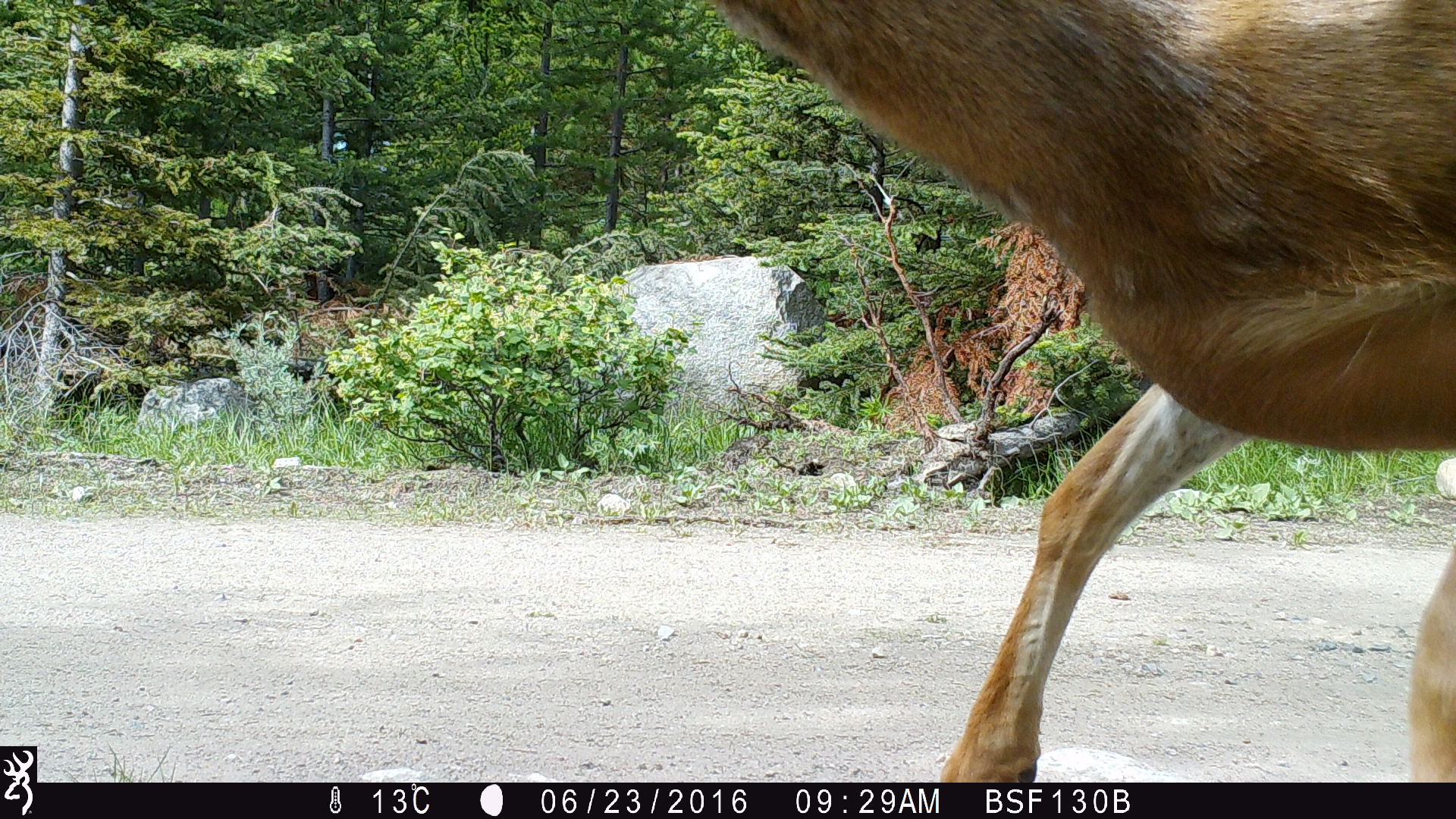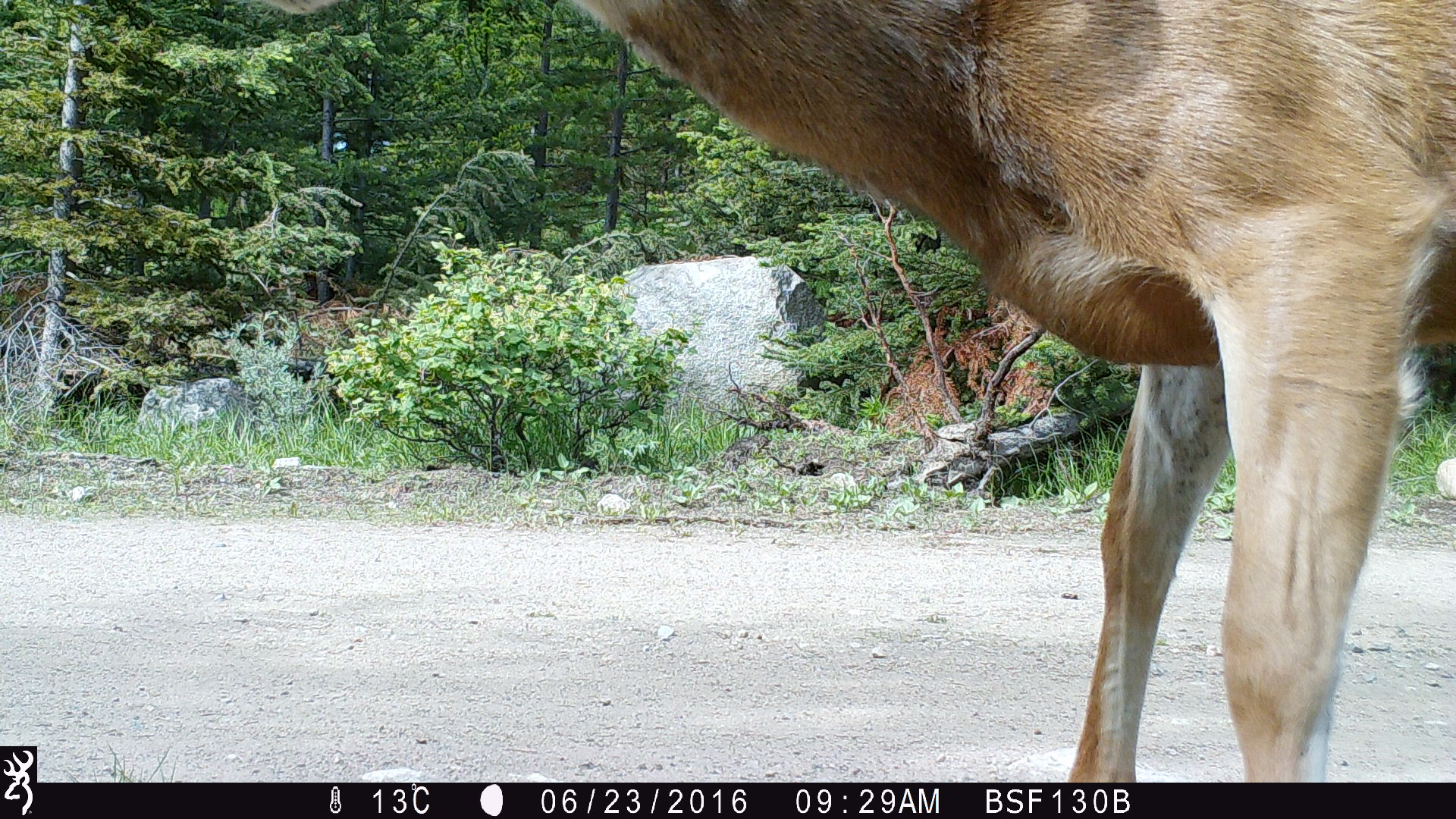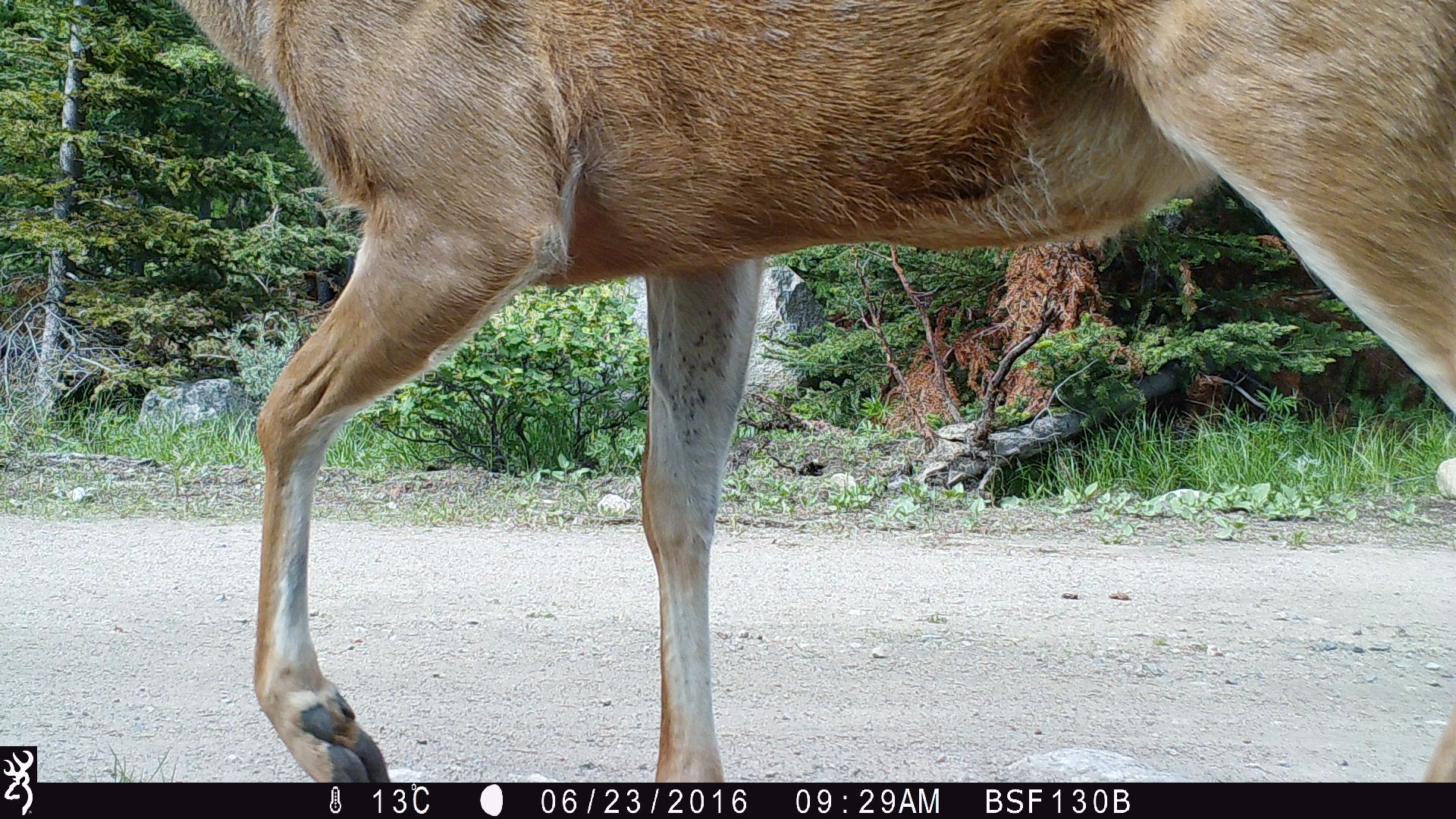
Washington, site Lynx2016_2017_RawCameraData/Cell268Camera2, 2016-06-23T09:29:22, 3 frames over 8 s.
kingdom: Animalia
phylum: Chordata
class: Mammalia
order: Artiodactyla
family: Cervidae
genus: Odocoileus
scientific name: Odocoileus hemionus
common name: mule deer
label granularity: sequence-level